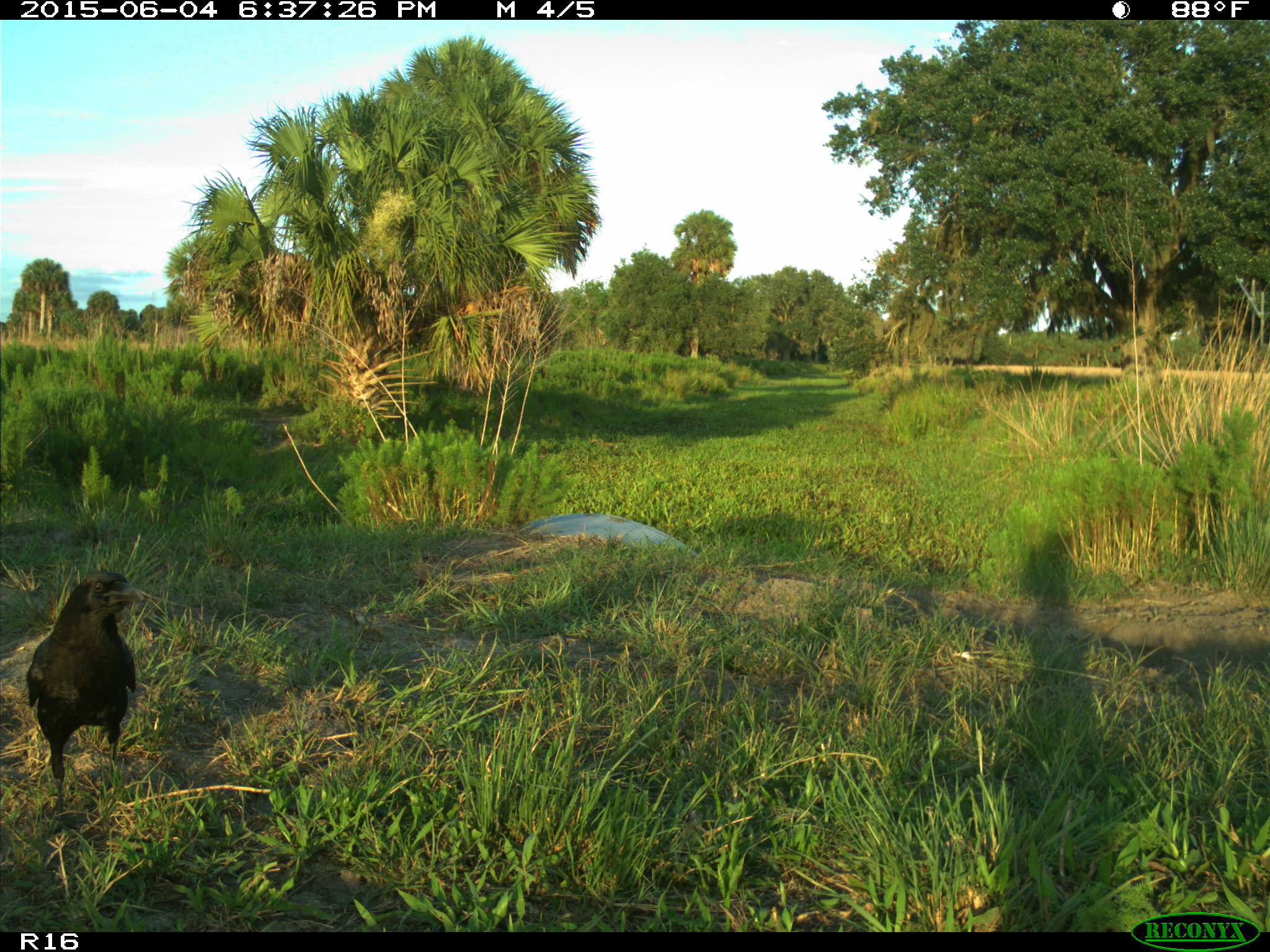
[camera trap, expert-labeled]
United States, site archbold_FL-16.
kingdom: Animalia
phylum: Chordata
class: Aves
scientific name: Aves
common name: birds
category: unidentified bird